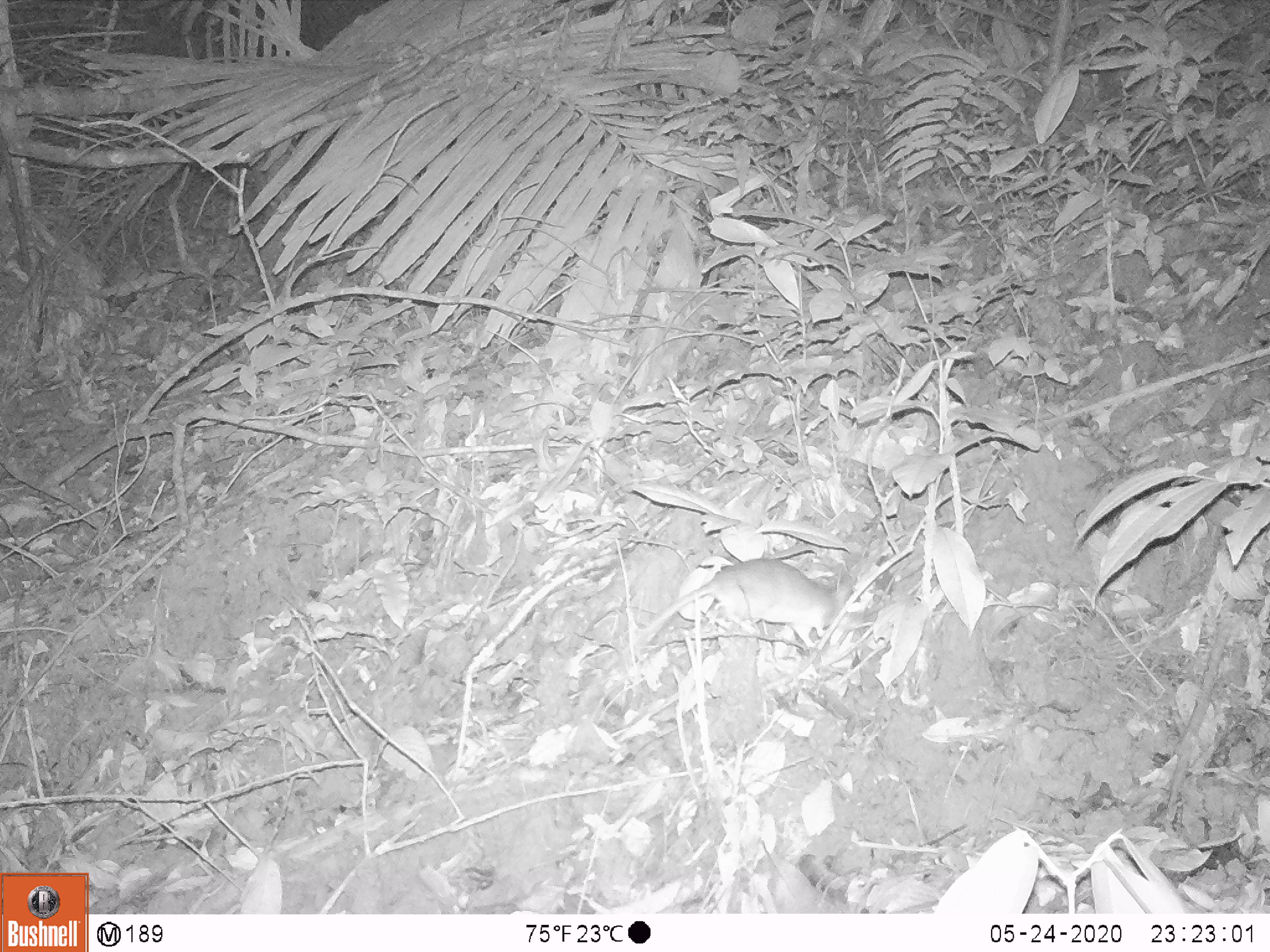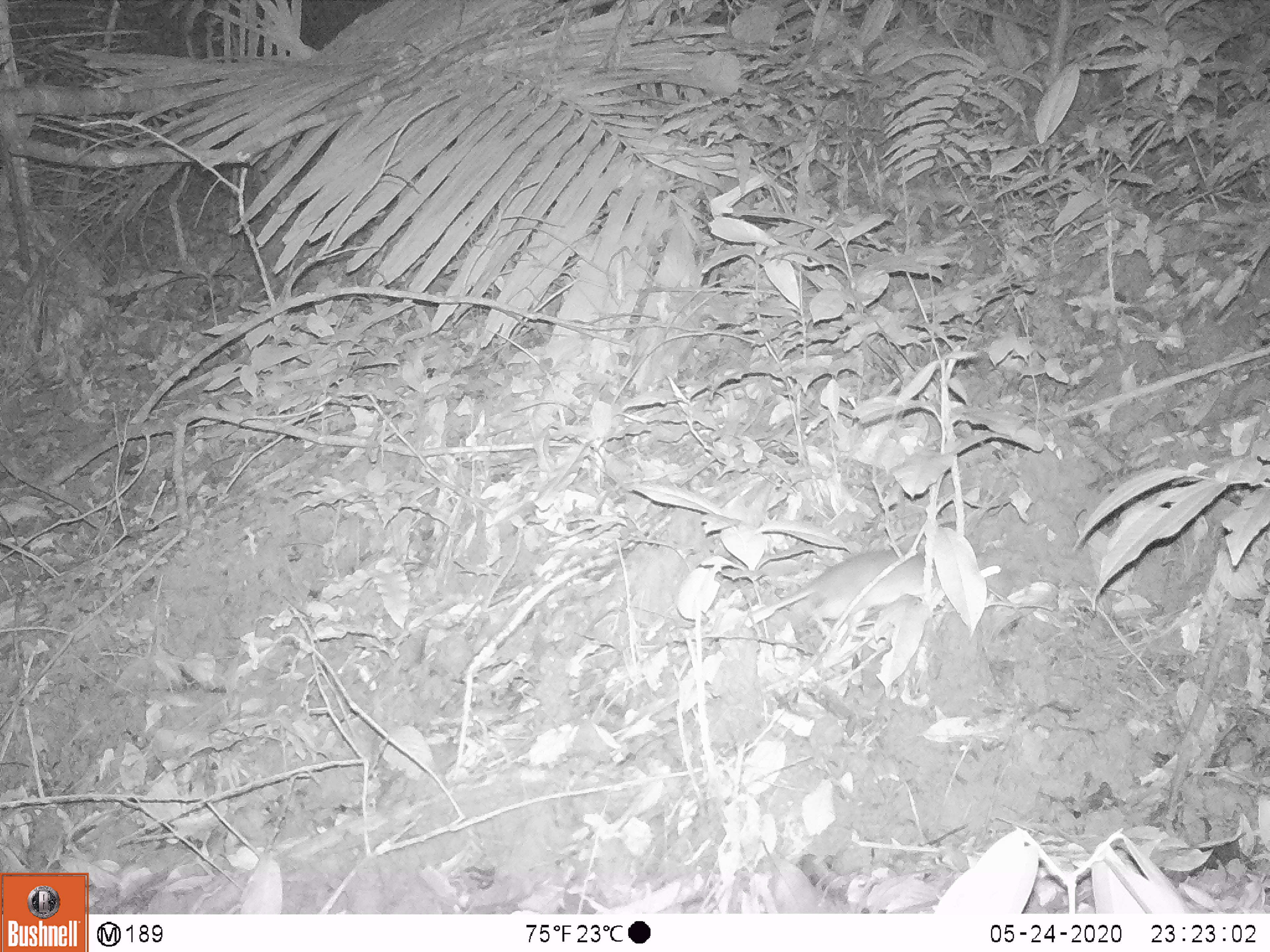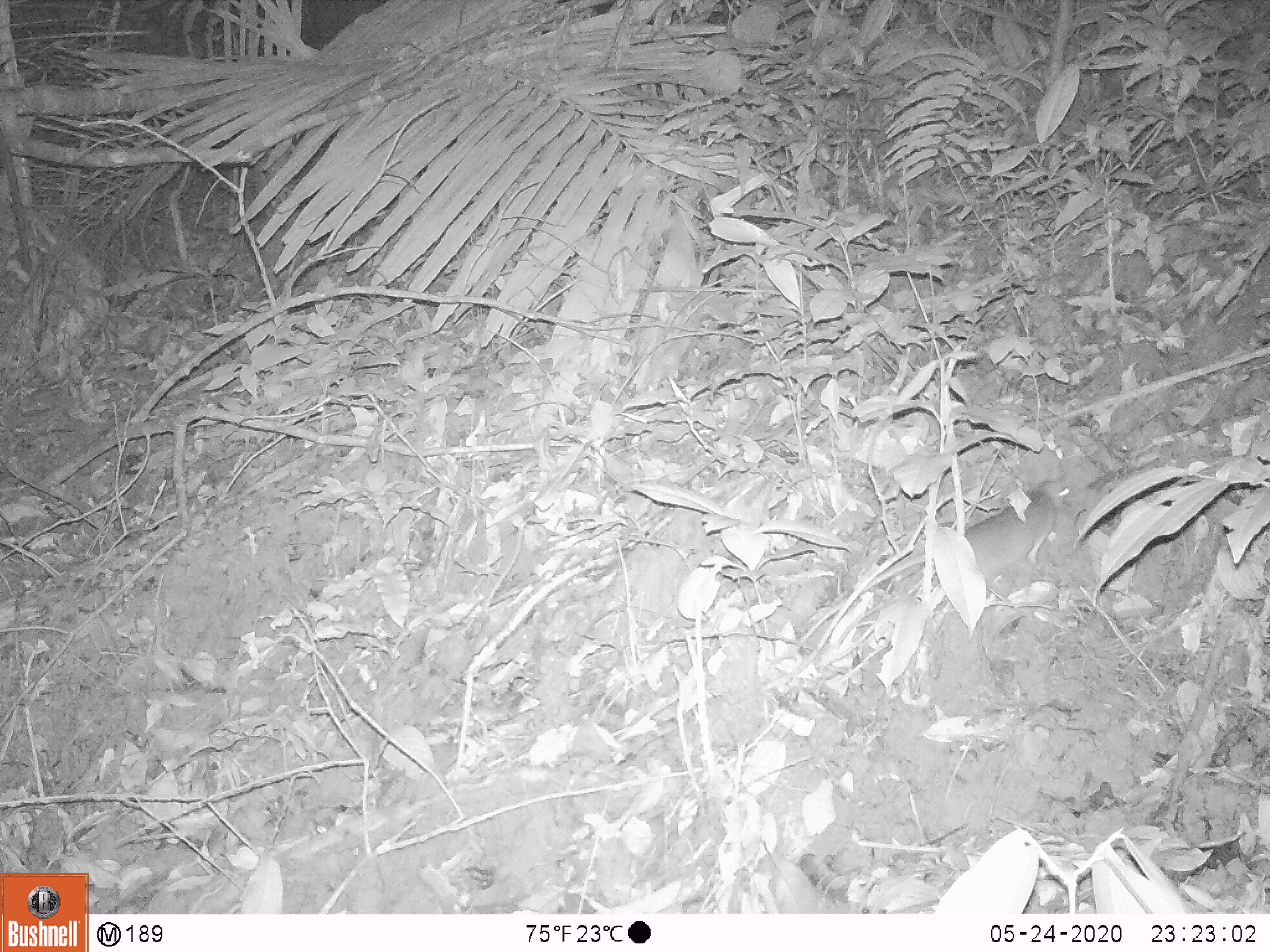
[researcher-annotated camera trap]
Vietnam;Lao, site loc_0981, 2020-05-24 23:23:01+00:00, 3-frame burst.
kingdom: Animalia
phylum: Chordata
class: Mammalia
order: Rodentia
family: Muridae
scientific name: Muridae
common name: old-world mice and rats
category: unidentified murid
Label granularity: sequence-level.